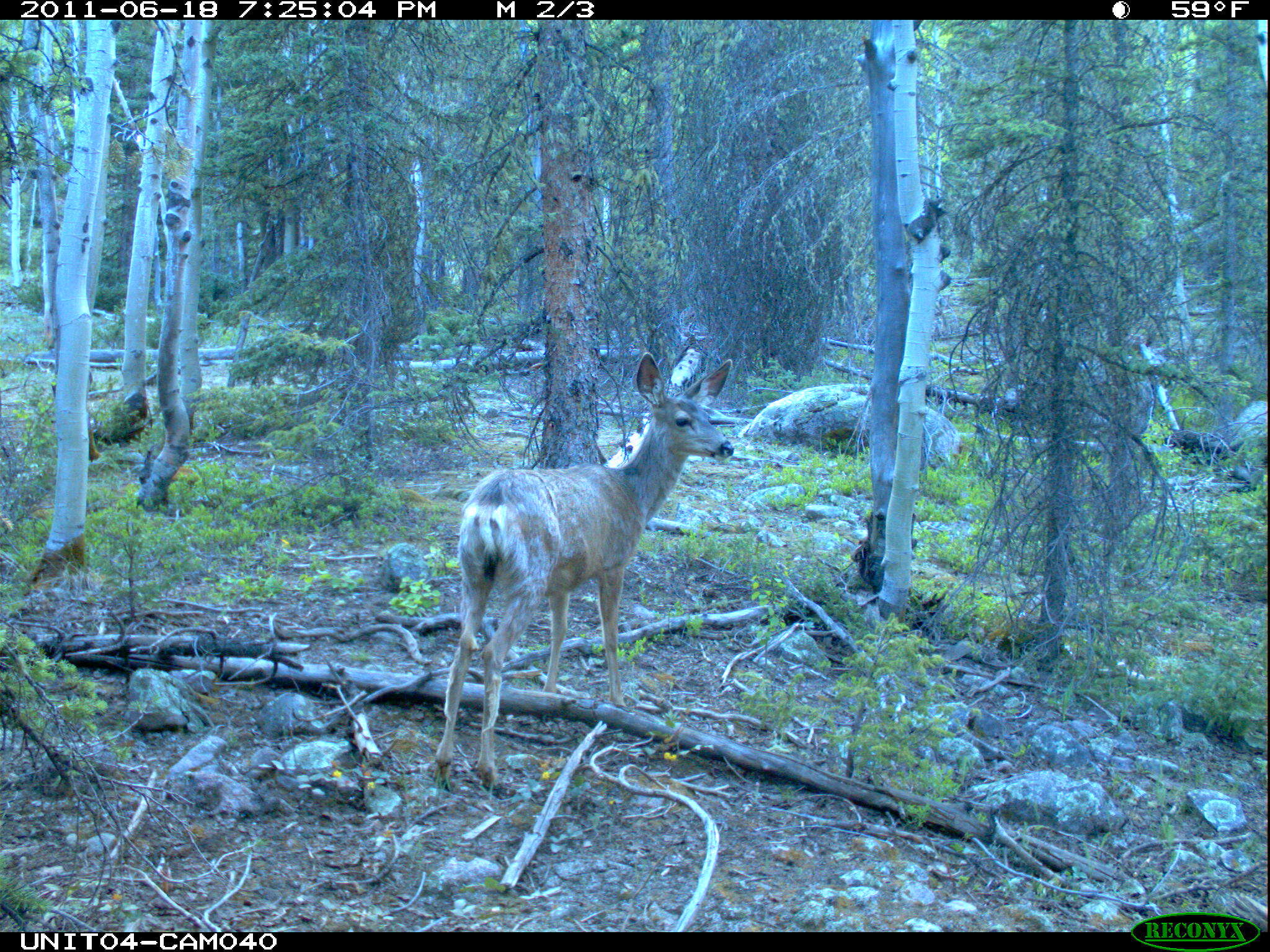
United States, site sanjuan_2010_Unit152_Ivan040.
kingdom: Animalia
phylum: Chordata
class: Mammalia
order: Artiodactyla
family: Cervidae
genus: Odocoileus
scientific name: Odocoileus hemionus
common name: mule deer